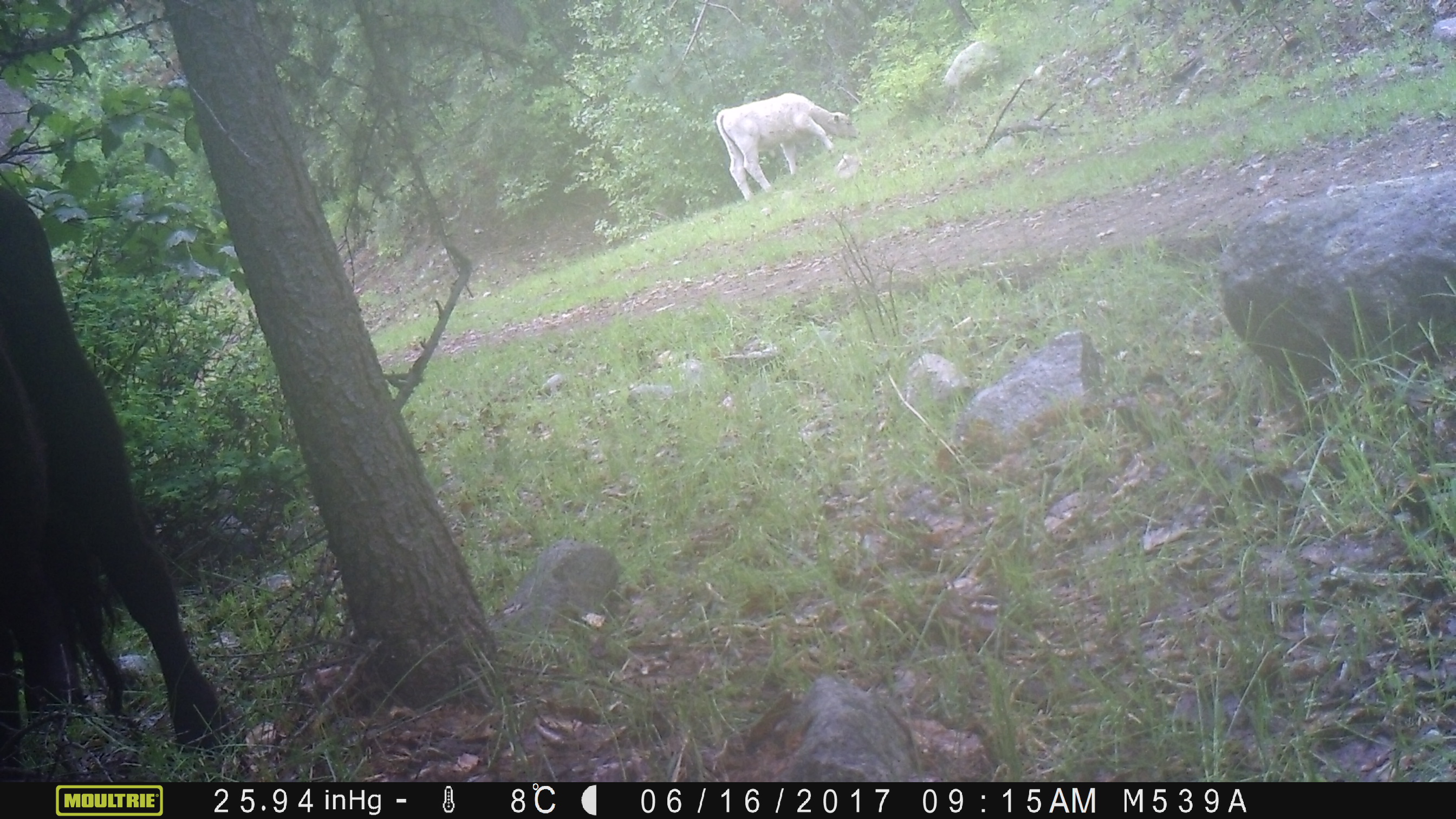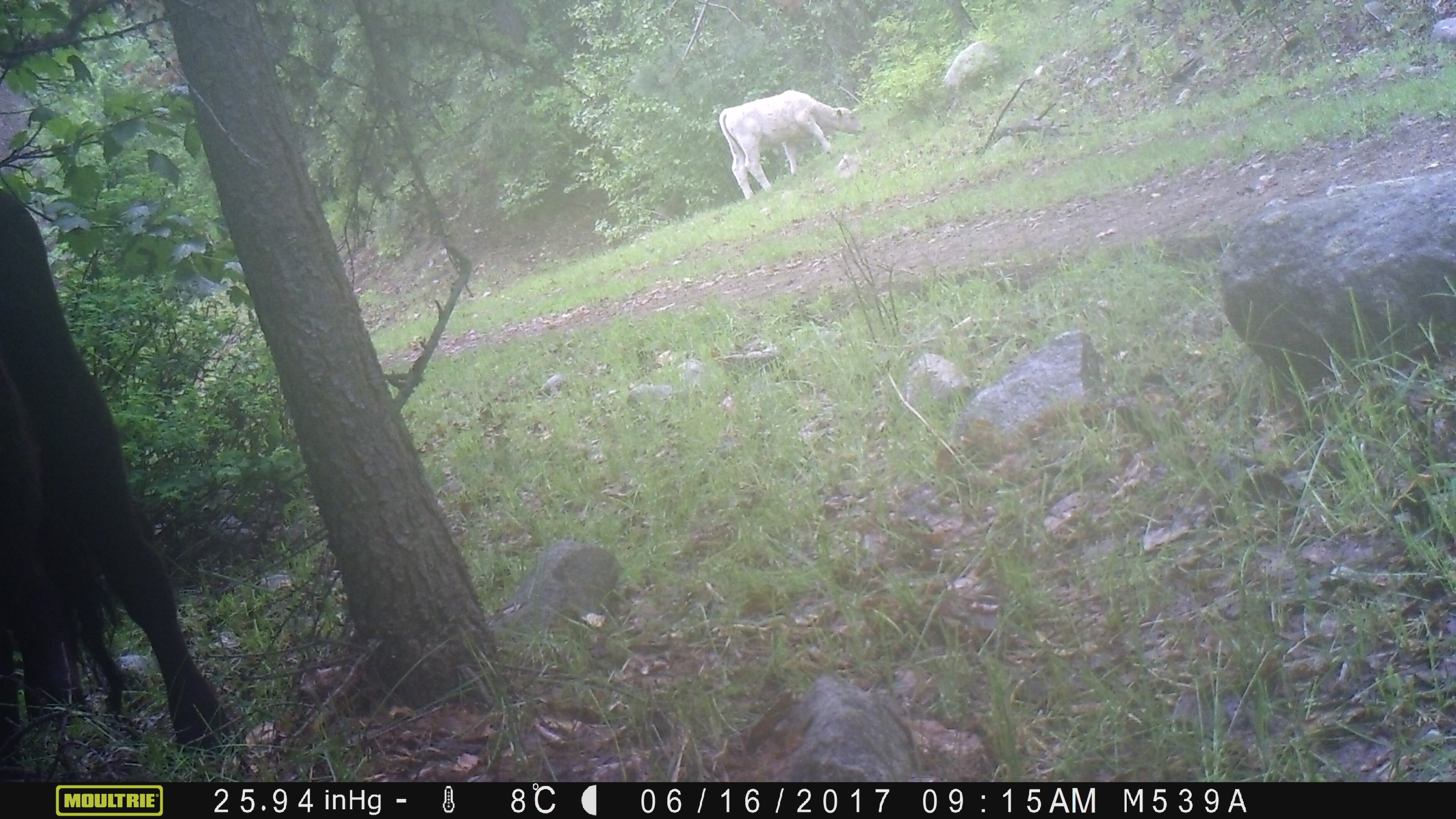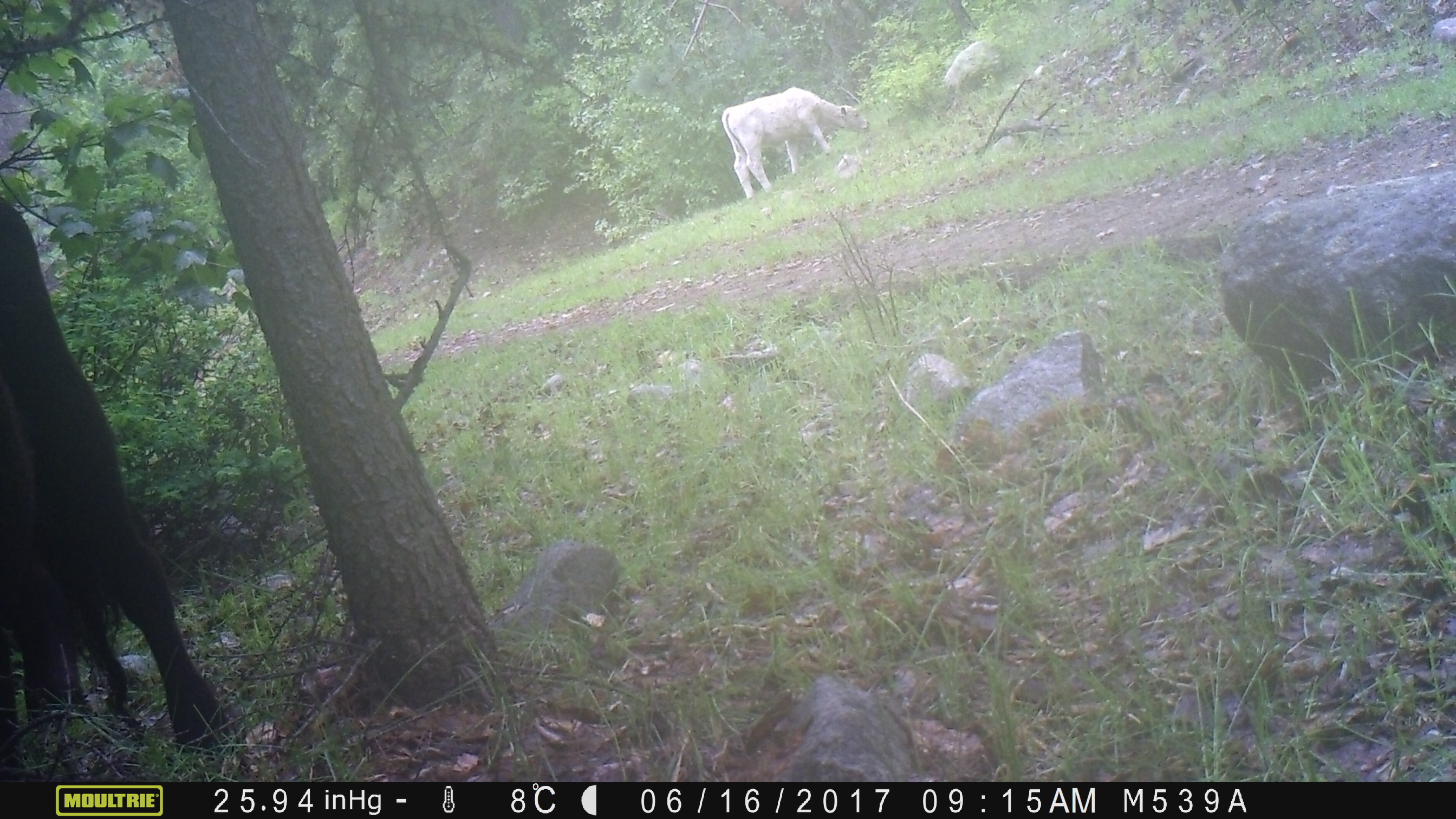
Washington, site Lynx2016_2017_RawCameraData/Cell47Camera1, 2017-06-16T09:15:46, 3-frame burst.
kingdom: Animalia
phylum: Chordata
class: Mammalia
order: Artiodactyla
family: Bovidae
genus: Bos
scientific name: Bos taurus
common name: domestic cattle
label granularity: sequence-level